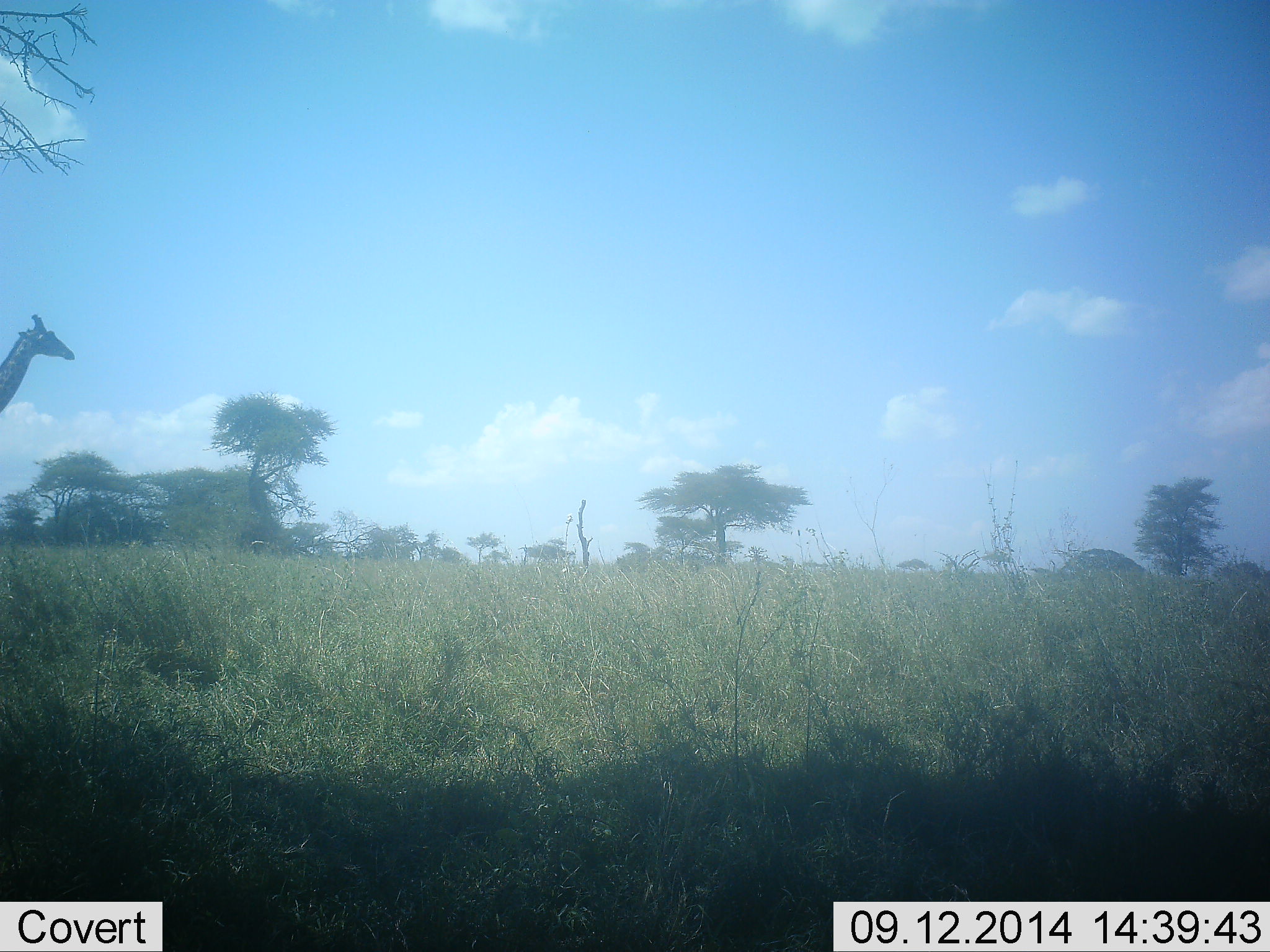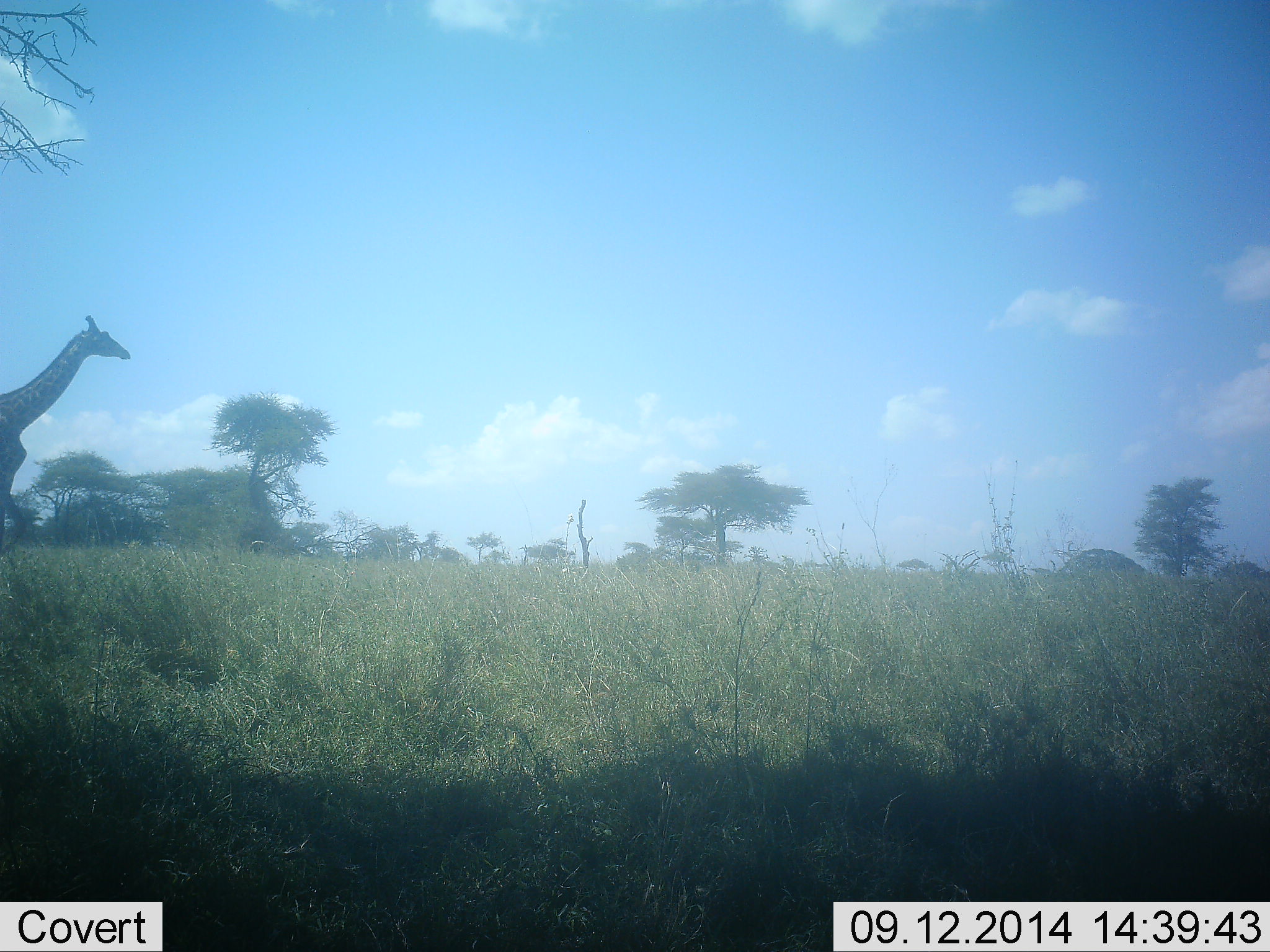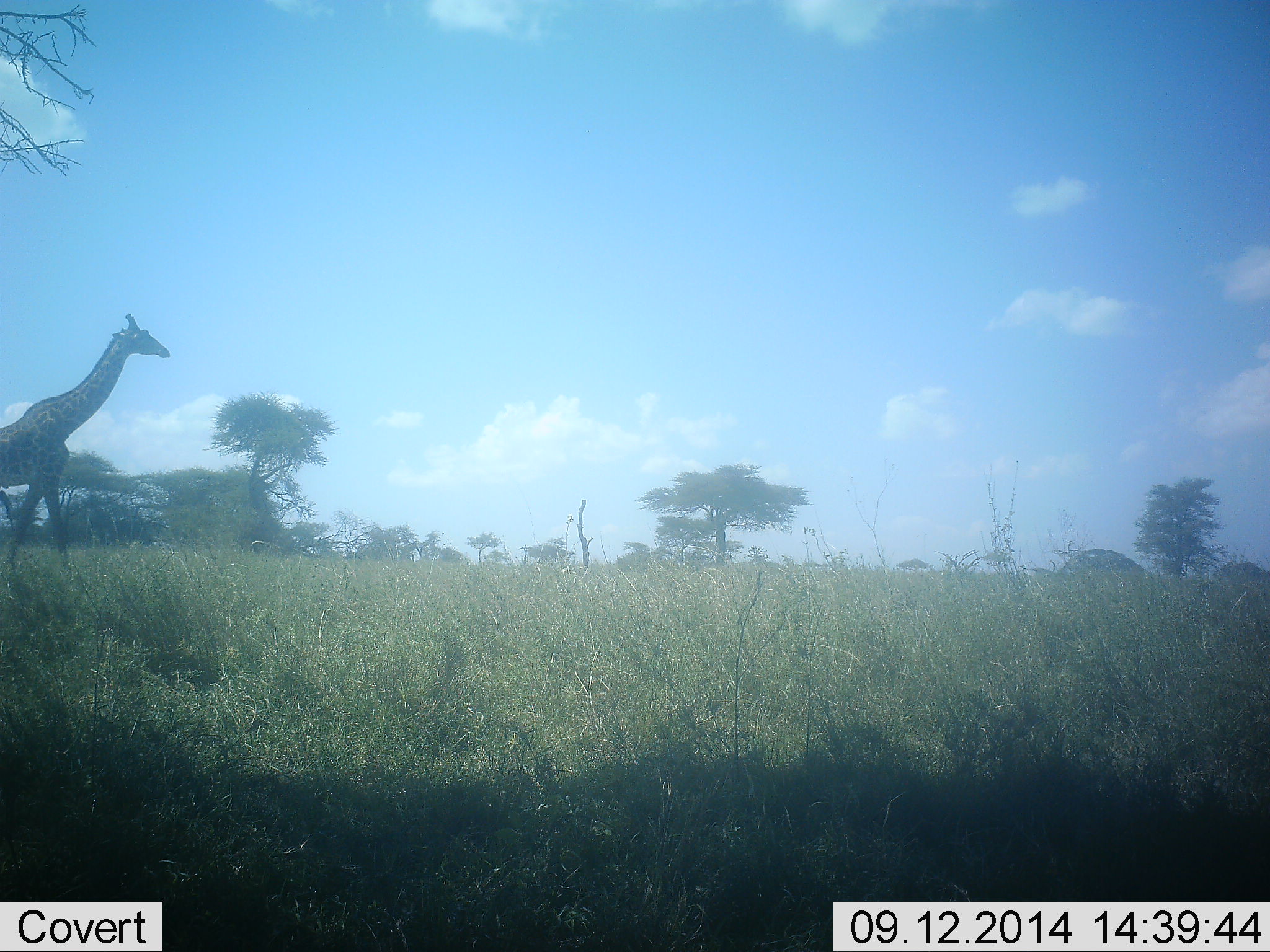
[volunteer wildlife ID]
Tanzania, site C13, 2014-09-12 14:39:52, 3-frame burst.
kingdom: Animalia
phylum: Chordata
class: Mammalia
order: Artiodactyla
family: Giraffidae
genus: Giraffa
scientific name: Giraffa camelopardalis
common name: giraffe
Giraffe (Giraffa camelopardalis), count 1. Behavior (volunteer vote fractions): standing 10%, resting 0%, moving 90%, interacting 0%. Young present (vote fraction): 0%. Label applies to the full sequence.